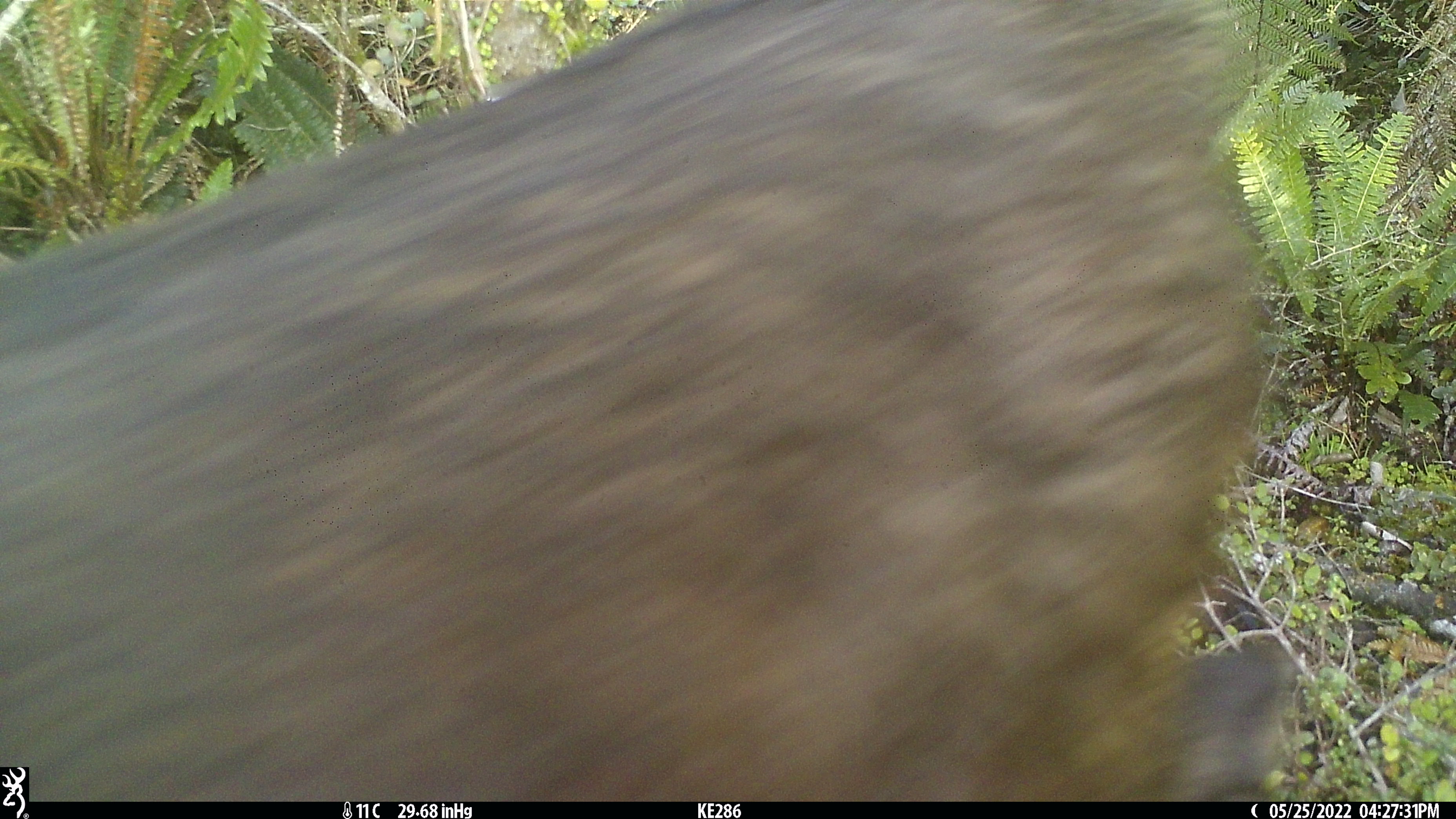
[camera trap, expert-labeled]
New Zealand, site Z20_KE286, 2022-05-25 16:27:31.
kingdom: Animalia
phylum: Chordata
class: Mammalia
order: Artiodactyla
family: Bovidae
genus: Rupicapra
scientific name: Rupicapra rupicapra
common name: alpine chamois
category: chamois